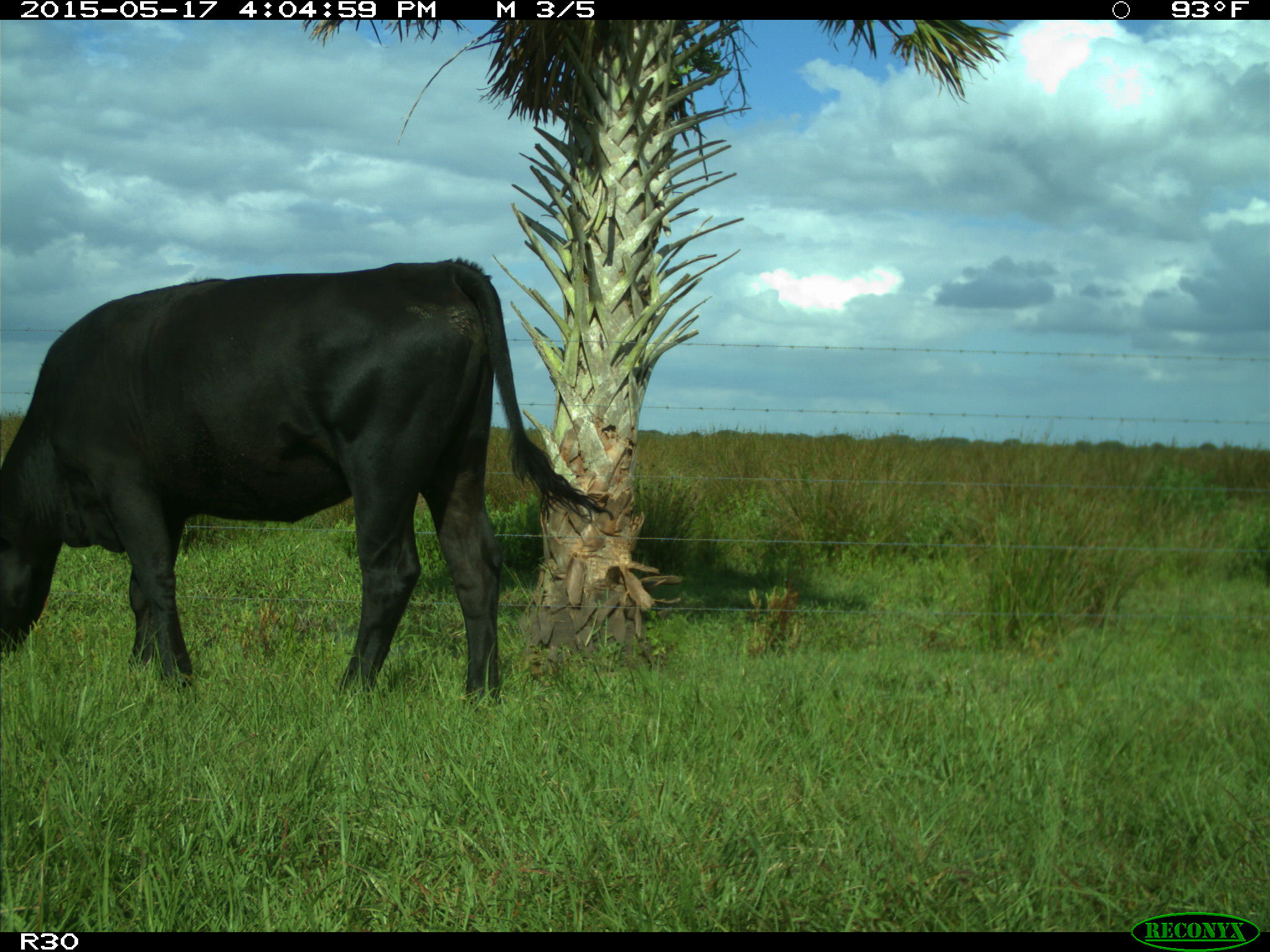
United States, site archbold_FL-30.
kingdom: Animalia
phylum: Chordata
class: Mammalia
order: Artiodactyla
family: Bovidae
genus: Bos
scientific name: Bos taurus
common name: domestic cow